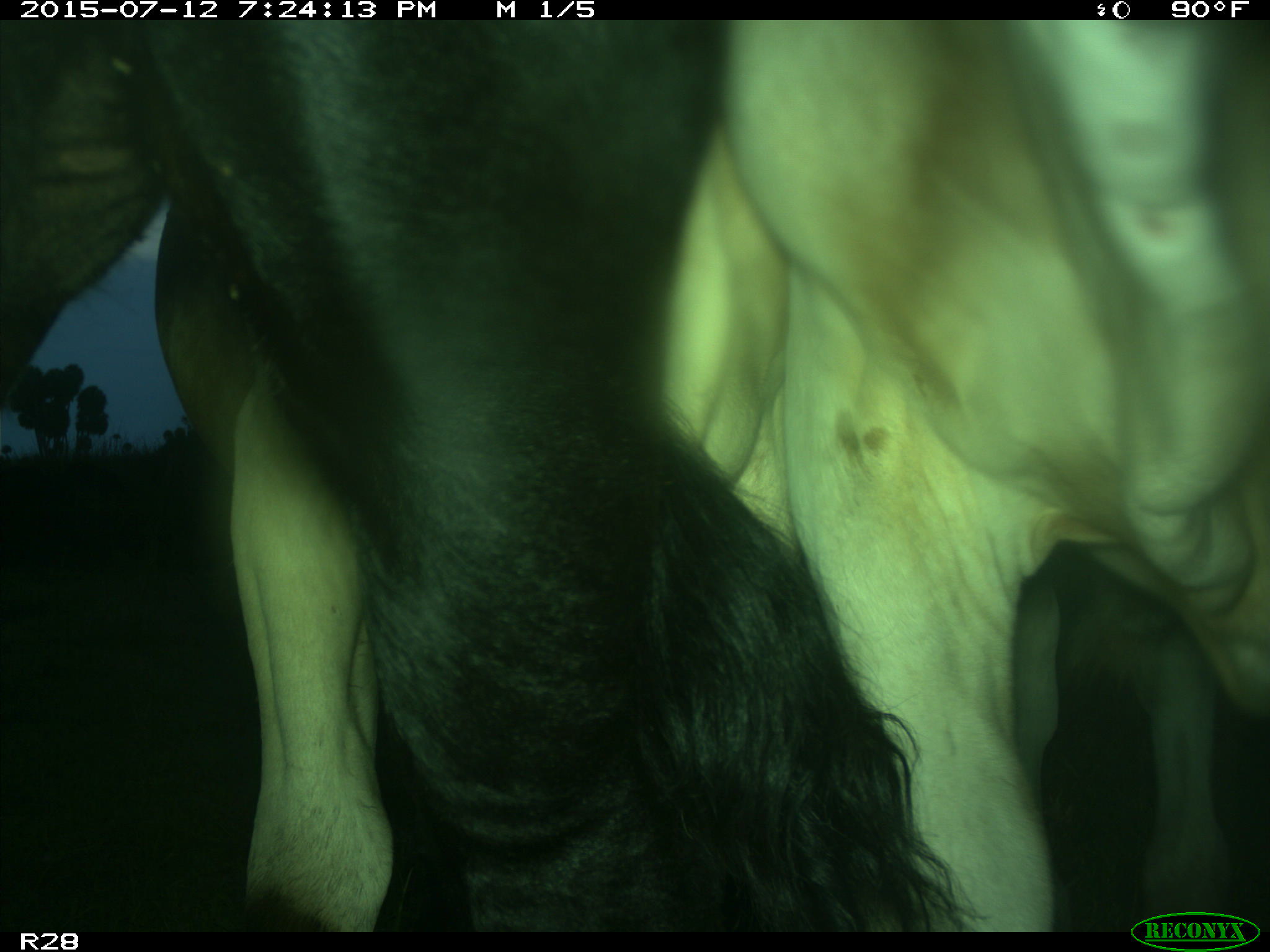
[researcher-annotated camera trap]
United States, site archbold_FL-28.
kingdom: Animalia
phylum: Chordata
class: Mammalia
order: Artiodactyla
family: Bovidae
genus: Bos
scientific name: Bos taurus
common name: domestic cow